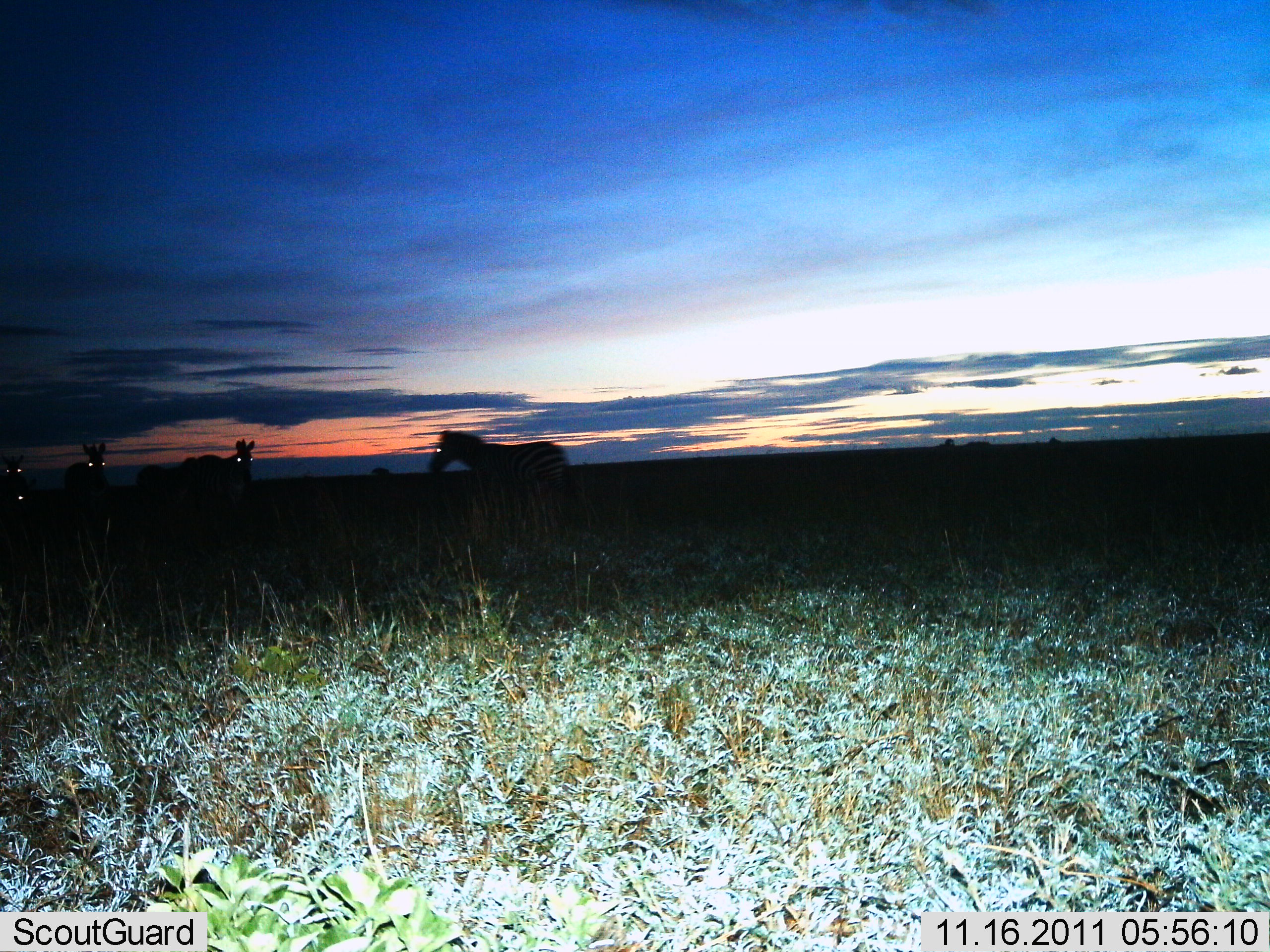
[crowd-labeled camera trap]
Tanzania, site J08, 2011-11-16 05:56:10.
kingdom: Animalia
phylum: Chordata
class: Mammalia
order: Perissodactyla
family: Equidae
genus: Equus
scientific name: Equus quagga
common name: plains zebra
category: zebra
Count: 5.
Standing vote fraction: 75%.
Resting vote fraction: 0%.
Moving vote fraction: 44%.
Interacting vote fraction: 0%.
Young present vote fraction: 0%.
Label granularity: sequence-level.